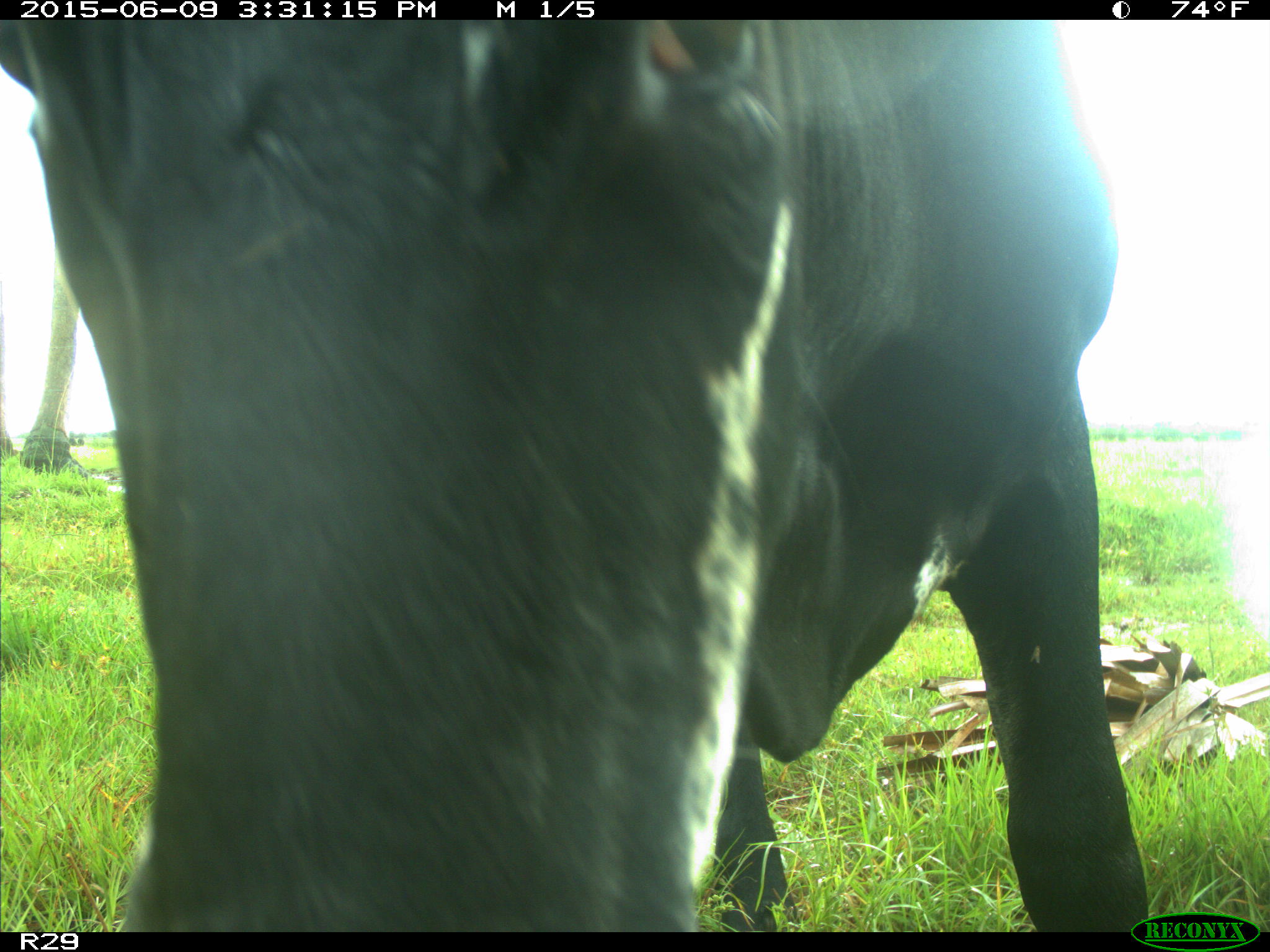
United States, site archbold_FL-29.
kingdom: Animalia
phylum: Chordata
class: Mammalia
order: Artiodactyla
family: Bovidae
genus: Bos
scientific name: Bos taurus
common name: domestic cow